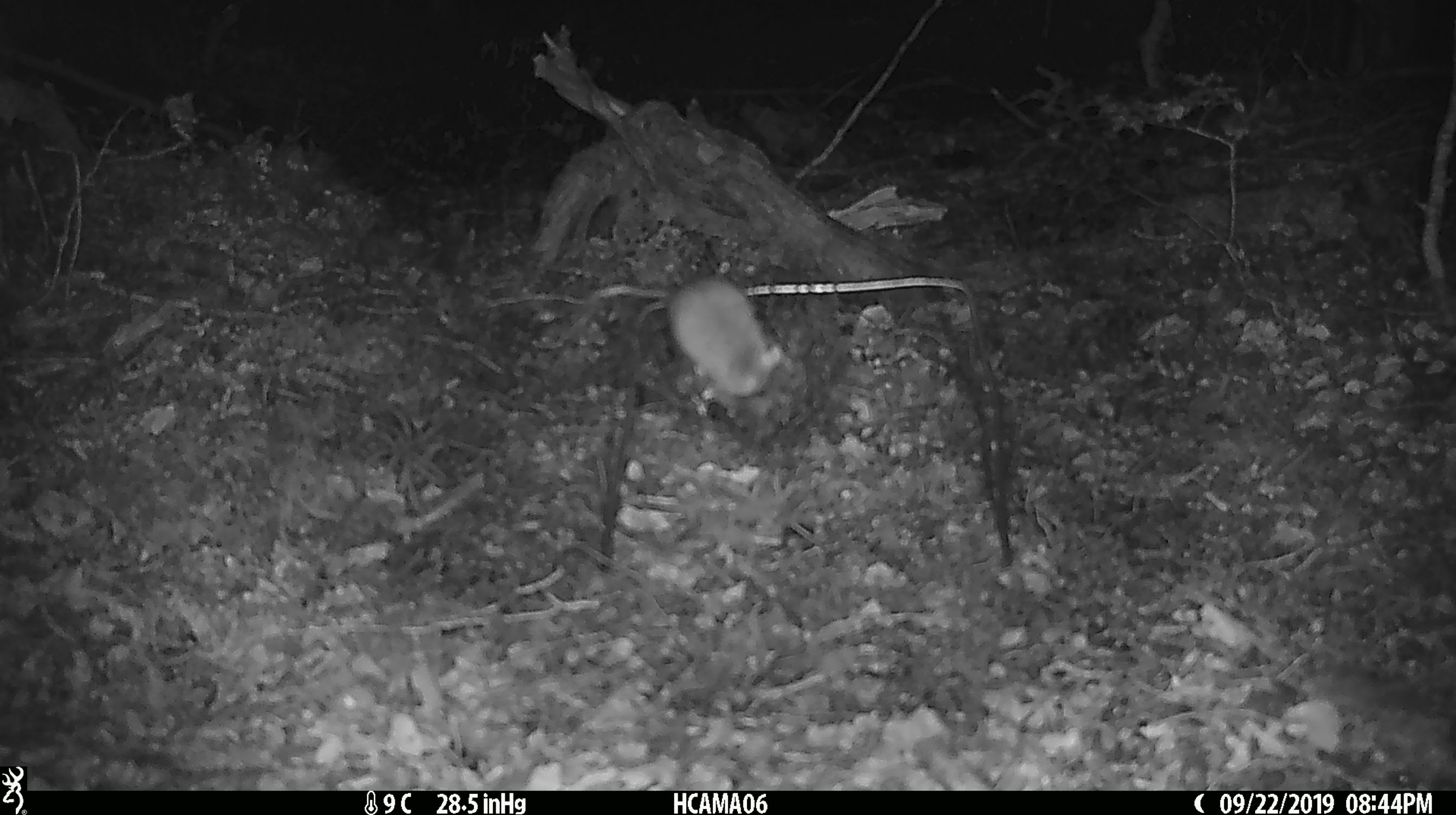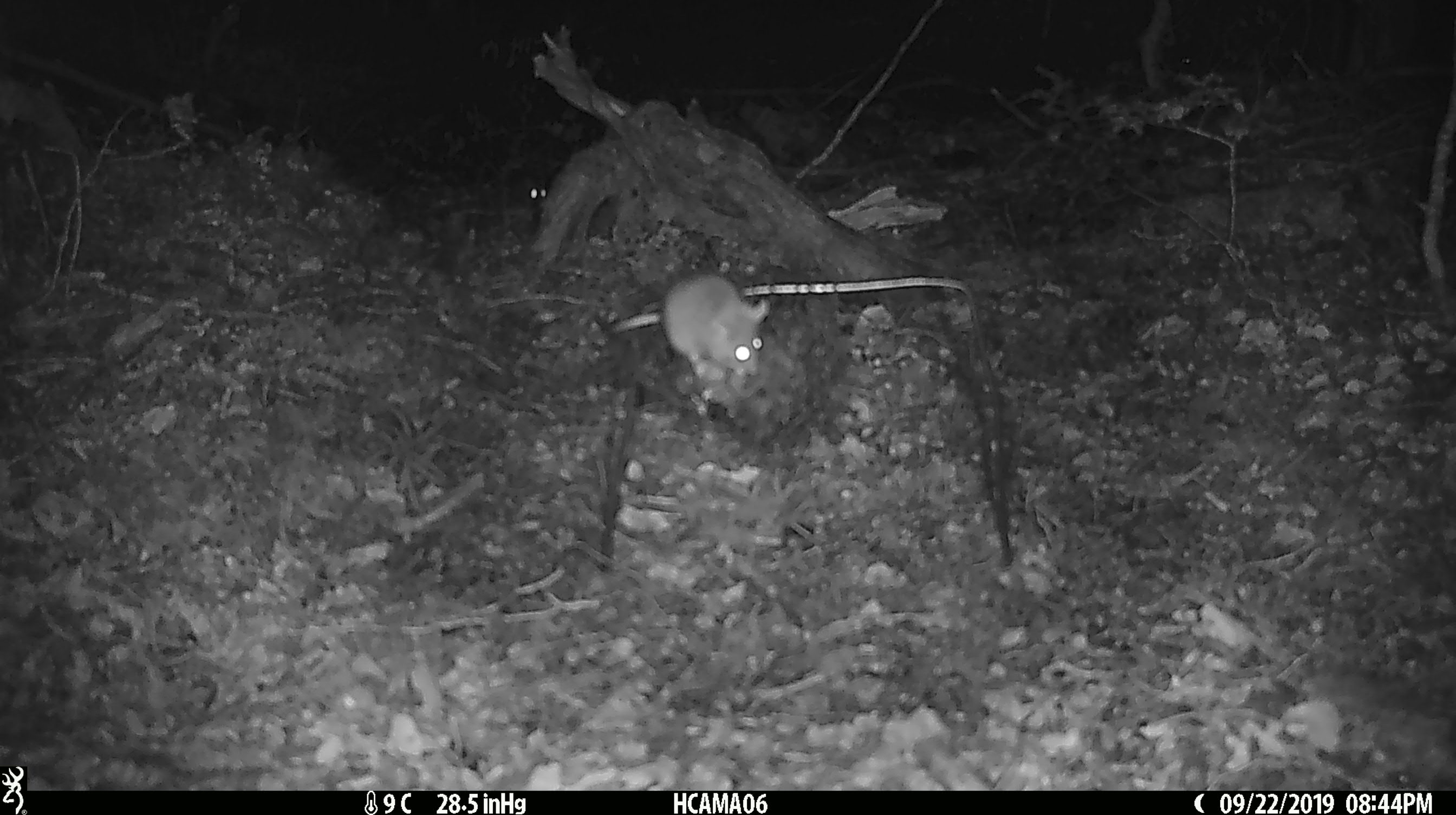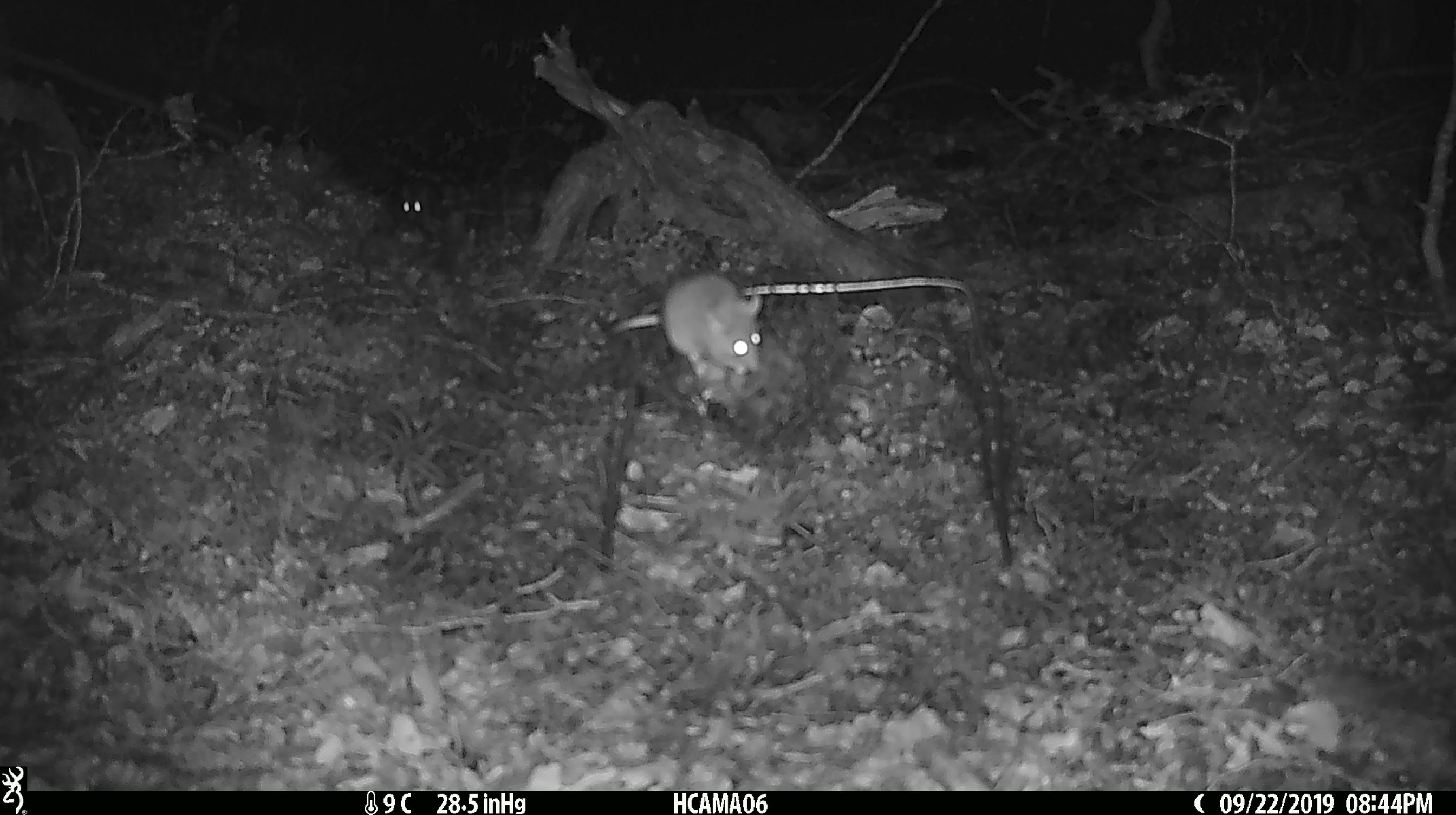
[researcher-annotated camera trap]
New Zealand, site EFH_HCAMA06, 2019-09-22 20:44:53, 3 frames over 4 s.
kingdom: Animalia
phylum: Chordata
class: Mammalia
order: Rodentia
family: Muridae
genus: Mus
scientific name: Mus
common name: mouse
Mouse (Mus).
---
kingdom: Animalia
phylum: Chordata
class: Mammalia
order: Rodentia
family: Muridae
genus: Rattus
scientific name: Rattus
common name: rat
Rat (Rattus).